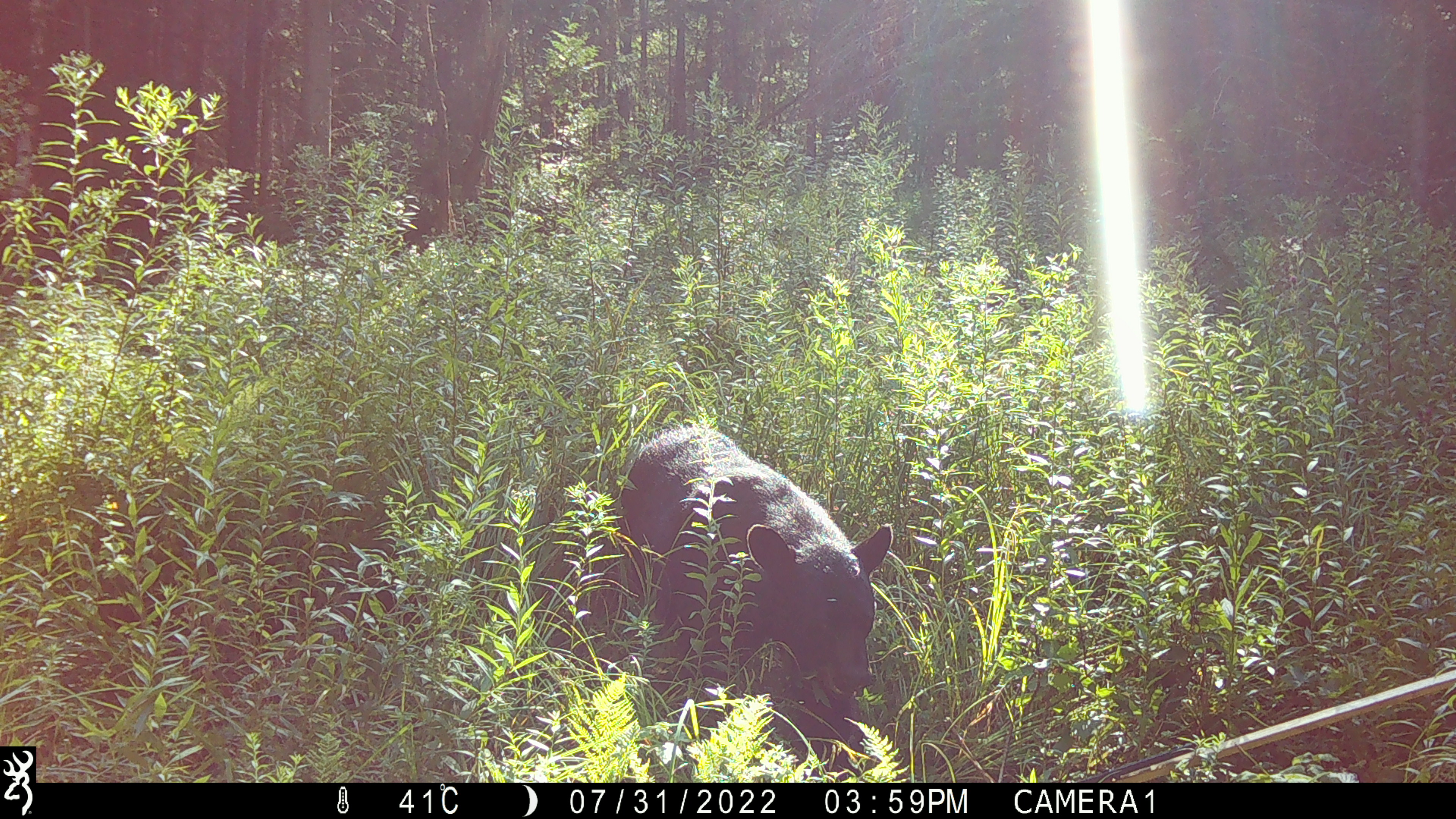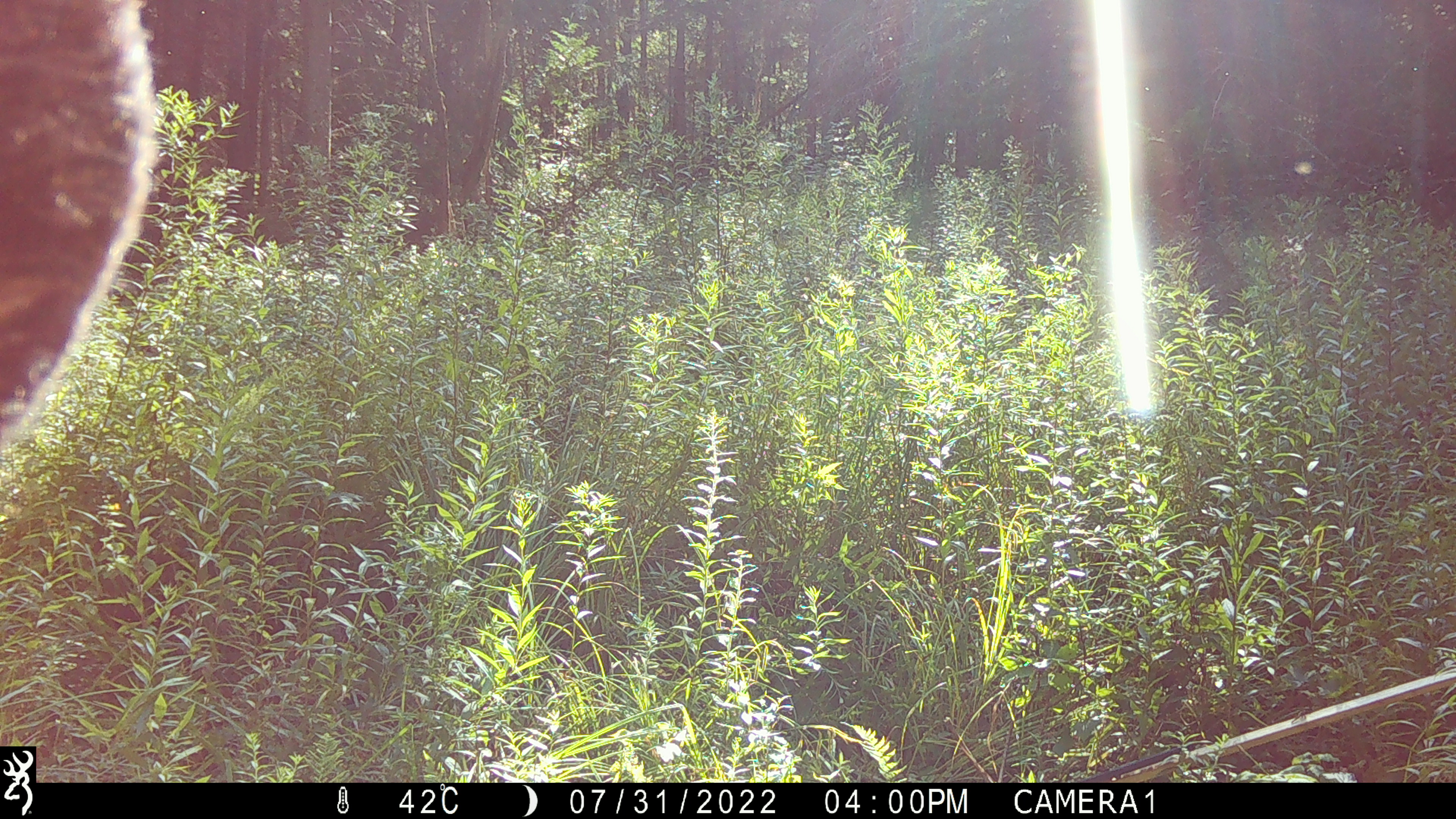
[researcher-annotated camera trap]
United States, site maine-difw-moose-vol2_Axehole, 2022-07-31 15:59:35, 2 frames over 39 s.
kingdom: Animalia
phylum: Chordata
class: Mammalia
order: Carnivora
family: Ursidae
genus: Ursus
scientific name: Ursus americanus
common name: black bear